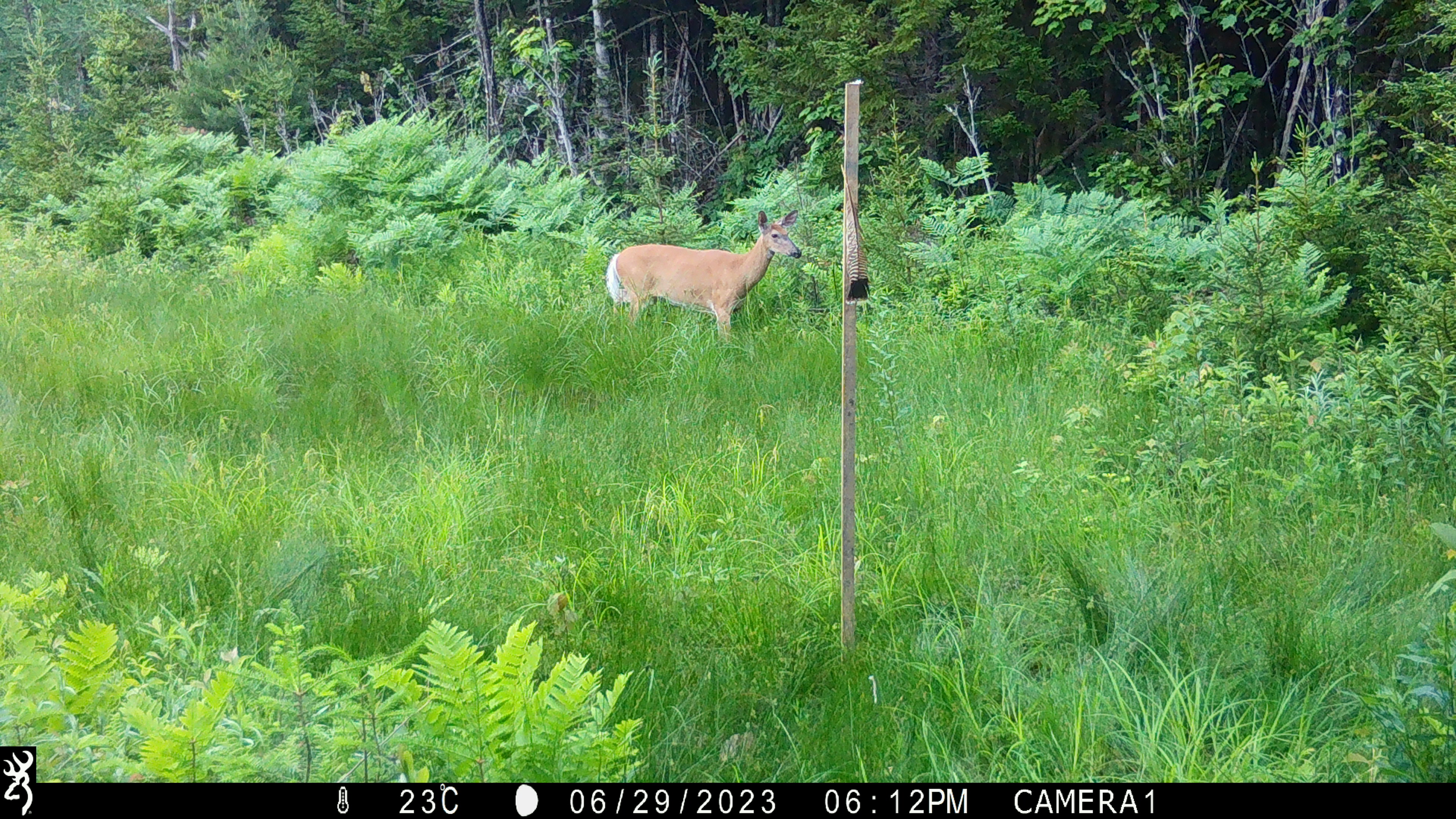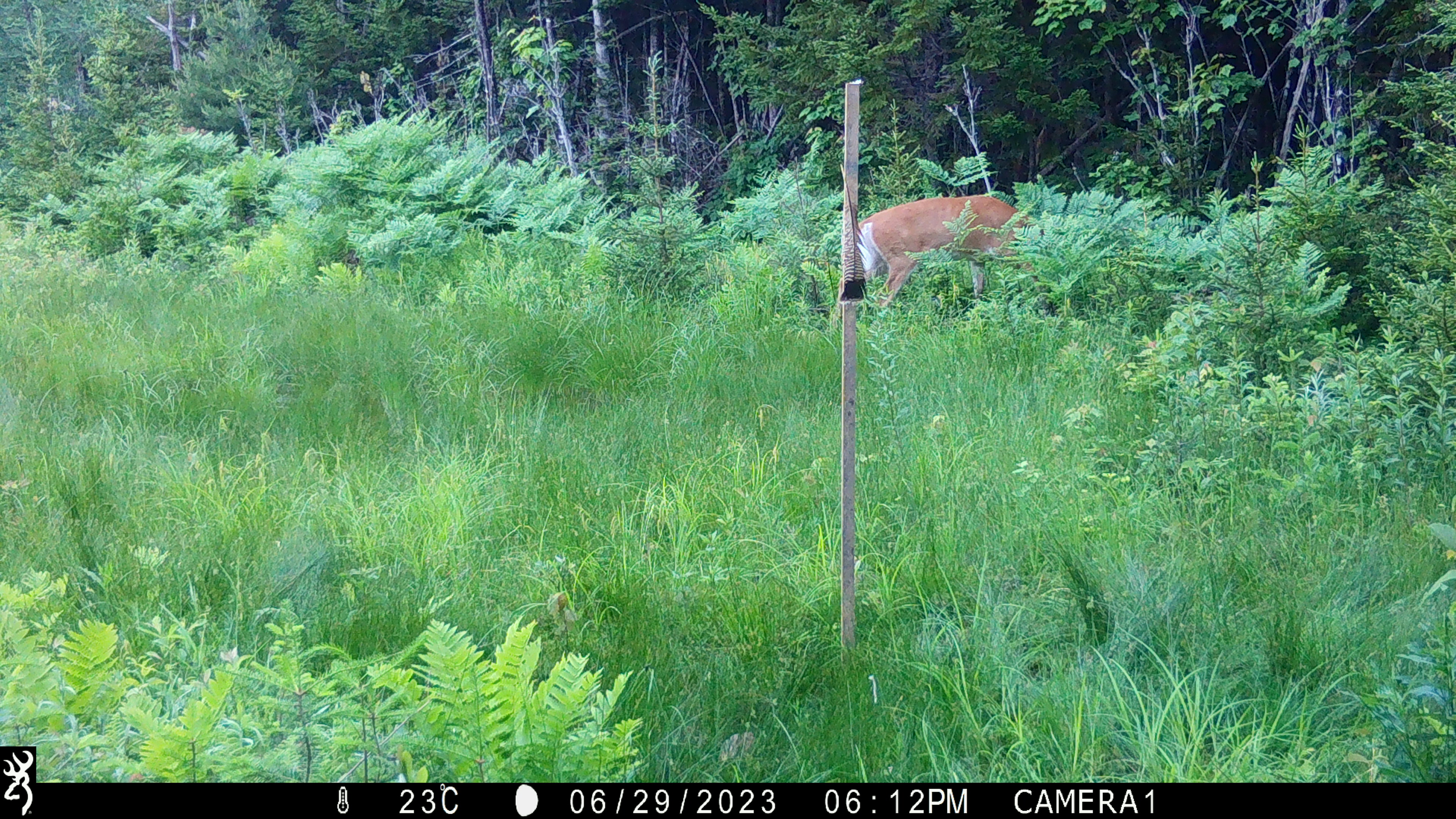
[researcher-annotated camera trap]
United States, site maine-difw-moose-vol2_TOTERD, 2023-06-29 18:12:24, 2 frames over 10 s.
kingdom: Animalia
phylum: Chordata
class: Mammalia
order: Artiodactyla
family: Cervidae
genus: Odocoileus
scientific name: Odocoileus virginianus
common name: white-tailed deer